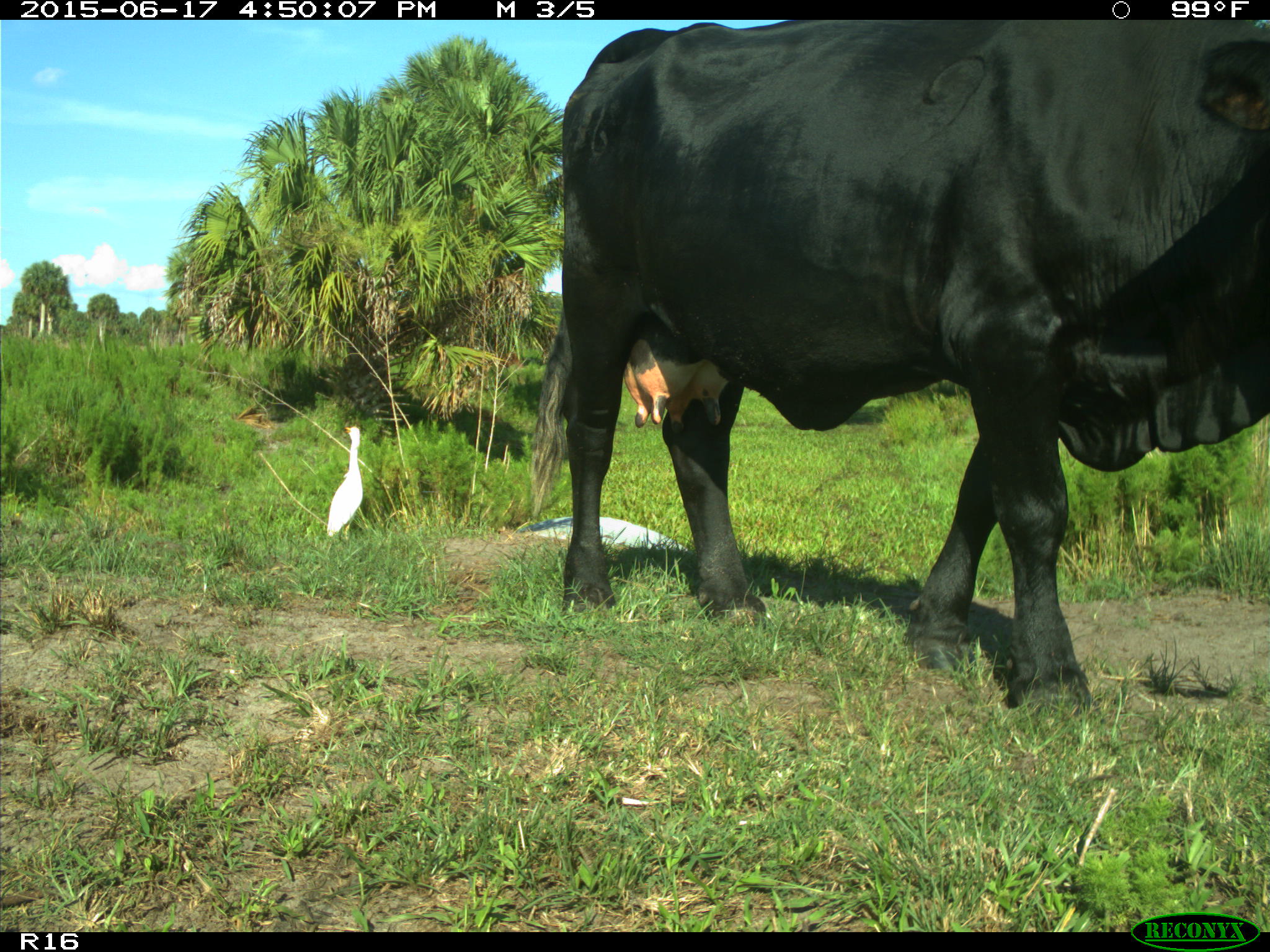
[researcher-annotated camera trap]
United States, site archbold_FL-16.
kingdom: Animalia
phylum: Chordata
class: Mammalia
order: Artiodactyla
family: Bovidae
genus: Bos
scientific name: Bos taurus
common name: domestic cow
Bos taurus (domestic cow).